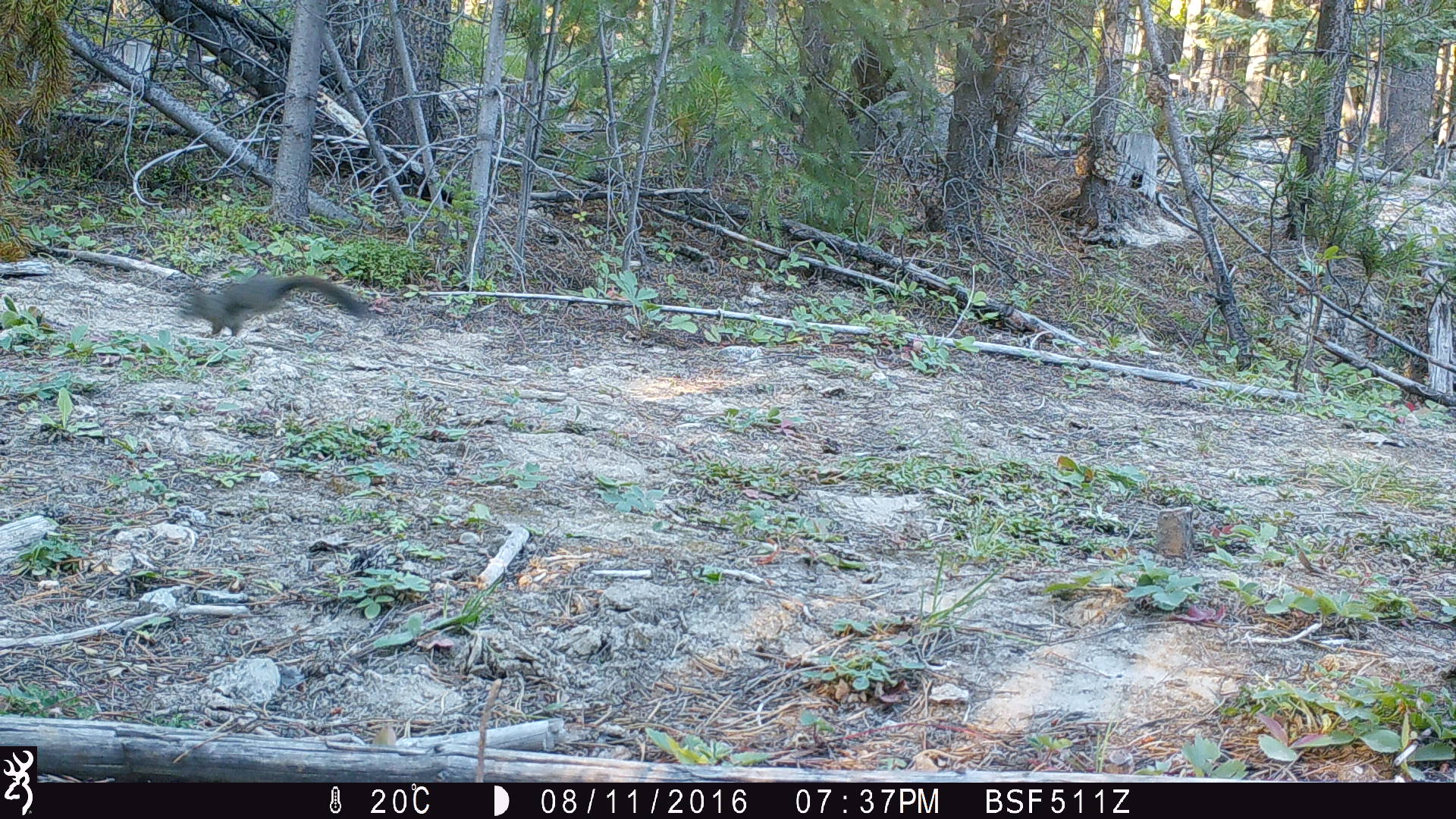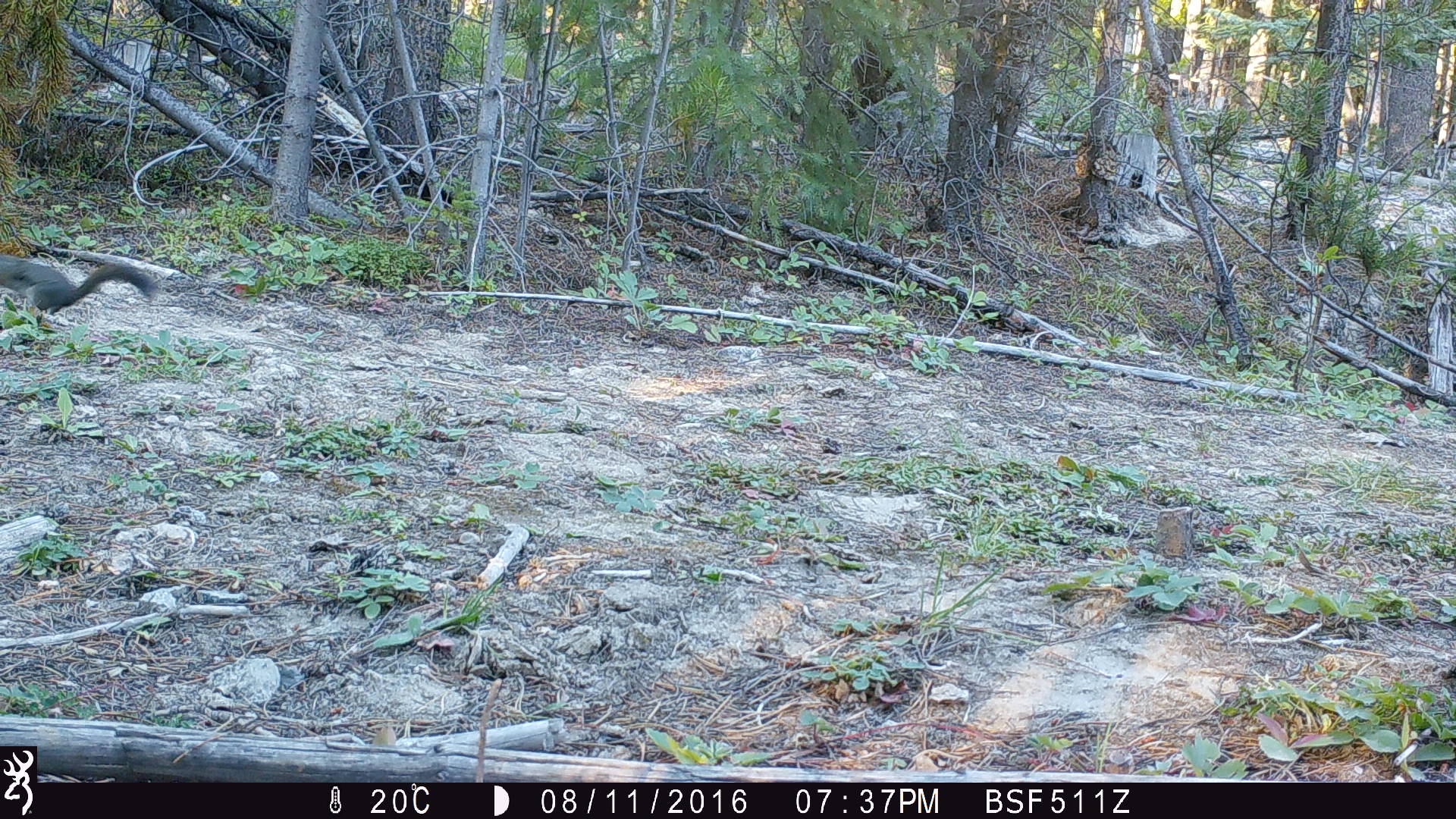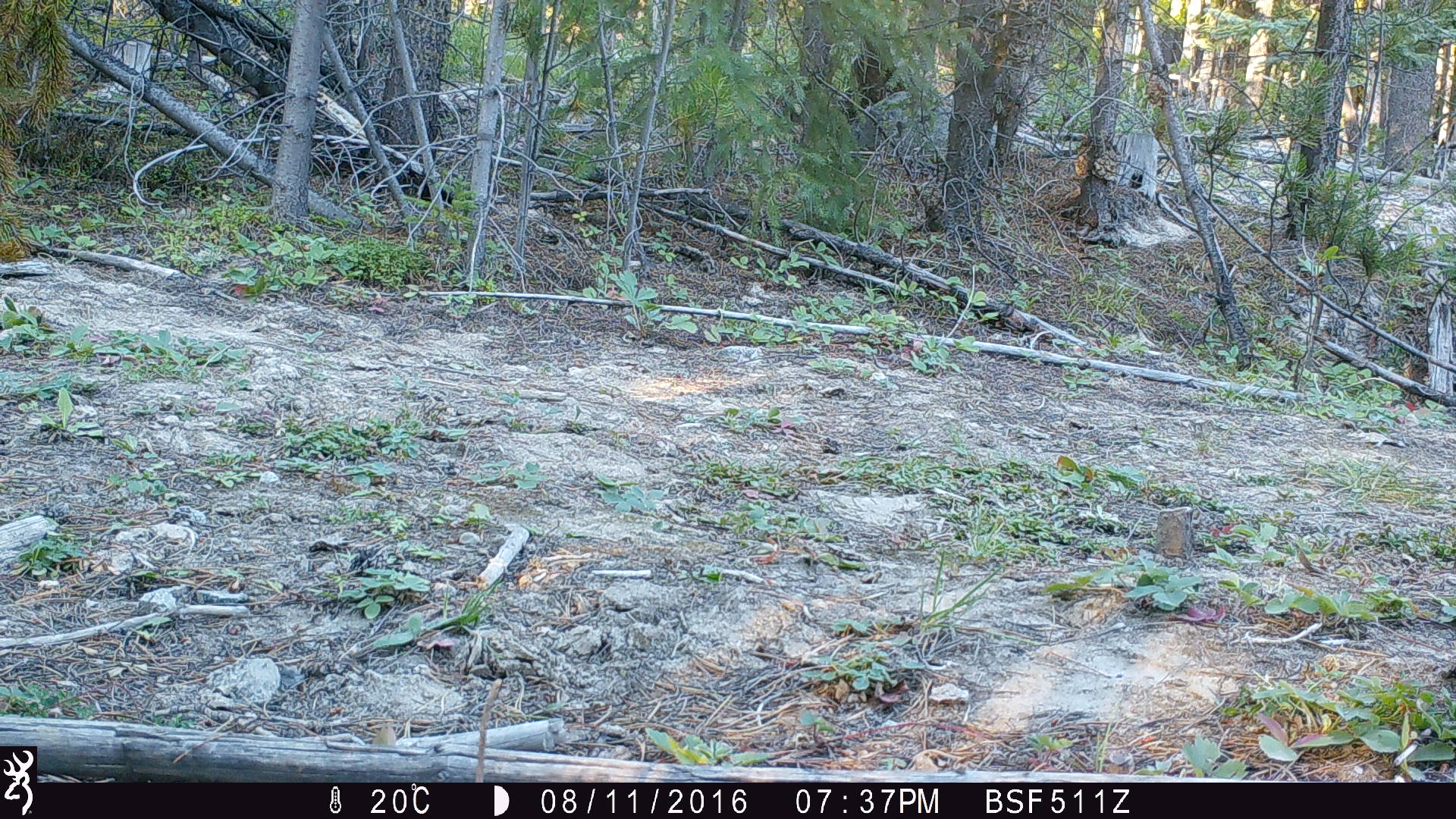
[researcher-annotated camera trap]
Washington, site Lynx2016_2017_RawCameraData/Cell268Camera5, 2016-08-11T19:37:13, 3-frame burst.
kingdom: Animalia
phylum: Chordata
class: Mammalia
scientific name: Mammalia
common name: small mammal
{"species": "small mammal (Mammalia)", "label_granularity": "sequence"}